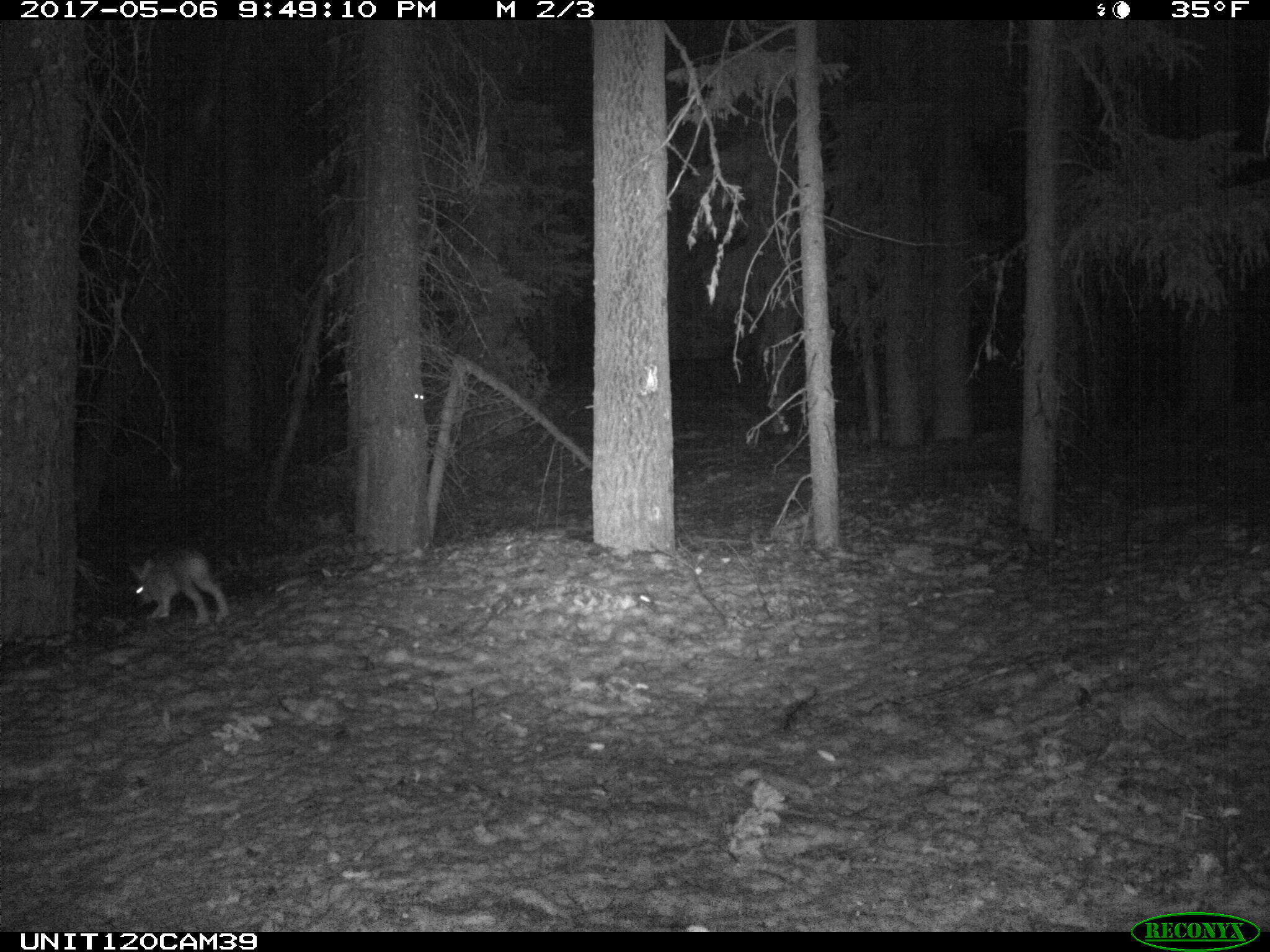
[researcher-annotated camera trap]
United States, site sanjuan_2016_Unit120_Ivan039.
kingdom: Animalia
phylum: Chordata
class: Mammalia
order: Lagomorpha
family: Leporidae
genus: Lepus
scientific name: Lepus americanus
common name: snowshoe hare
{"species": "Lepus americanus (snowshoe hare)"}